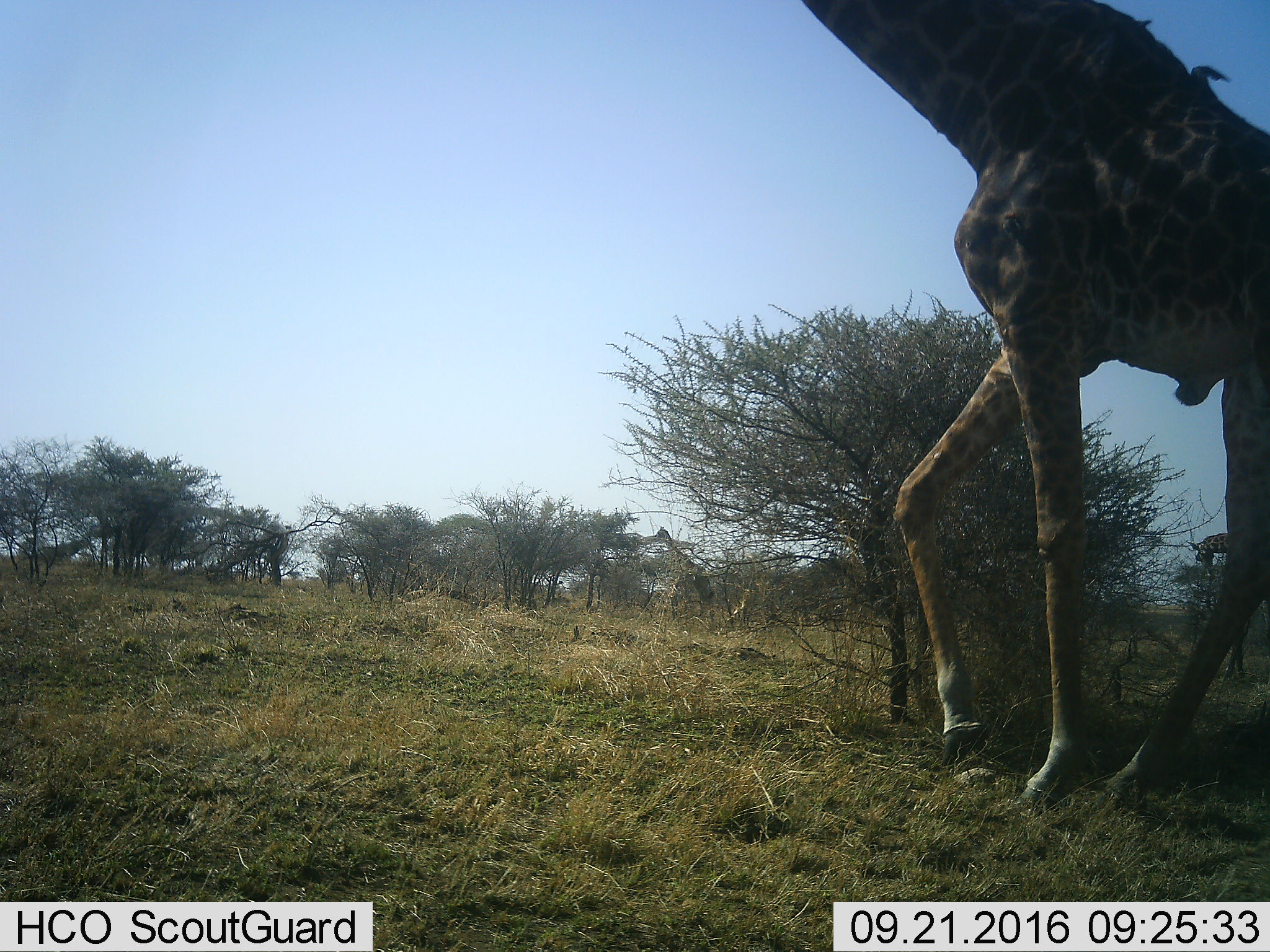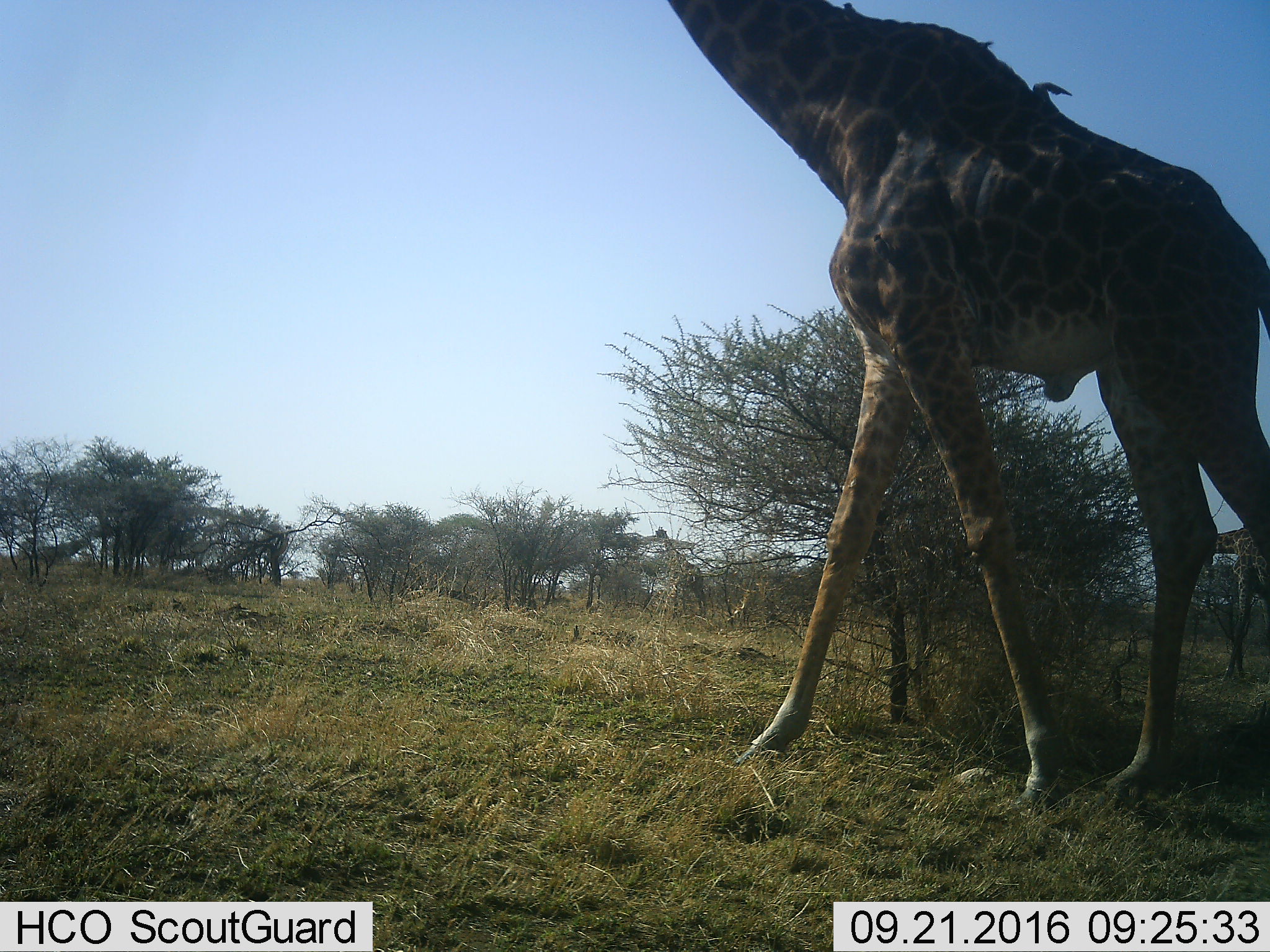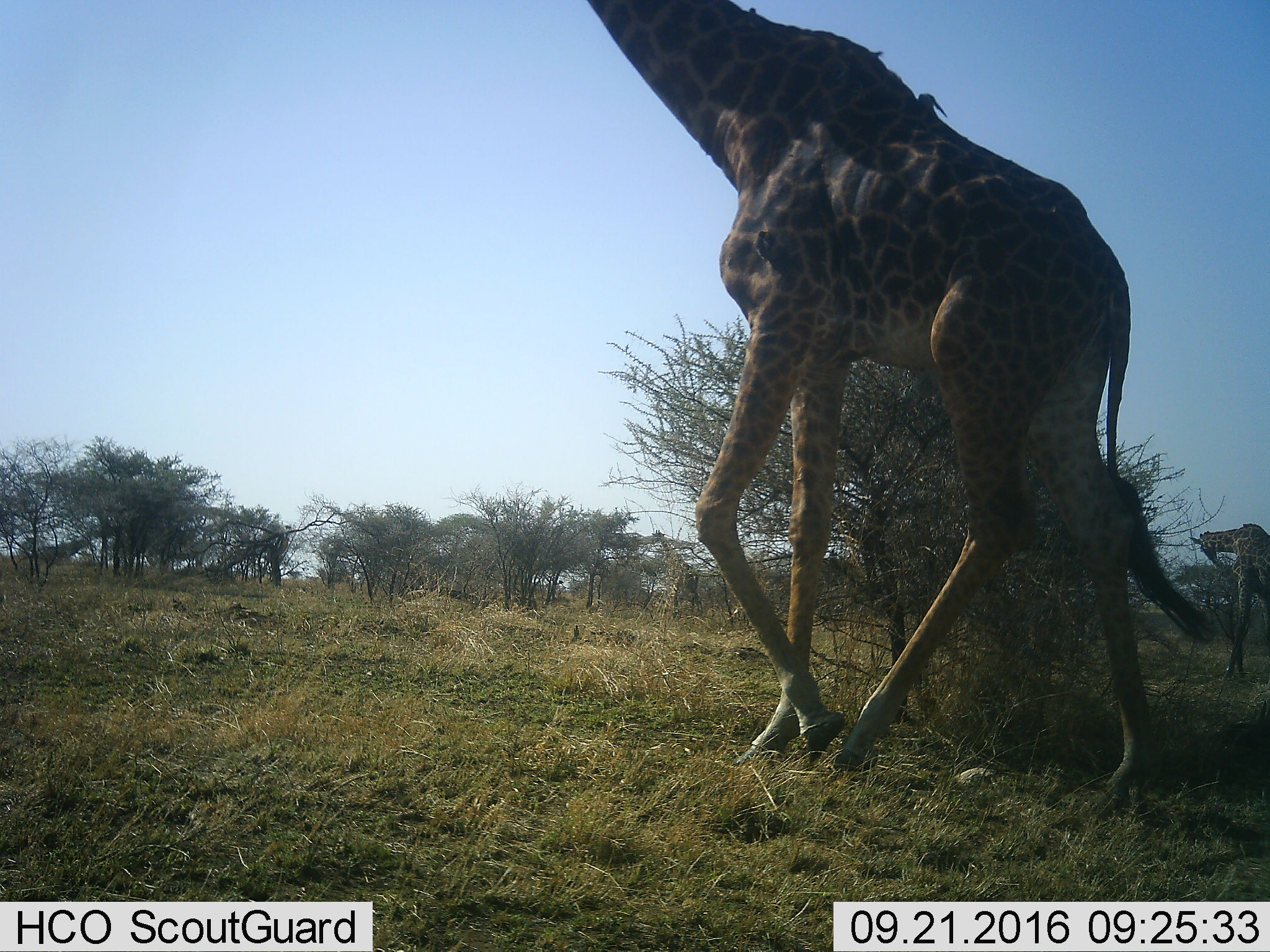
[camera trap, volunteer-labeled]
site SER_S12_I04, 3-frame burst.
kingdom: Animalia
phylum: Chordata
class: Mammalia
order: Artiodactyla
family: Giraffidae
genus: Giraffa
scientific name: Giraffa camelopardalis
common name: giraffe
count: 3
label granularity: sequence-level